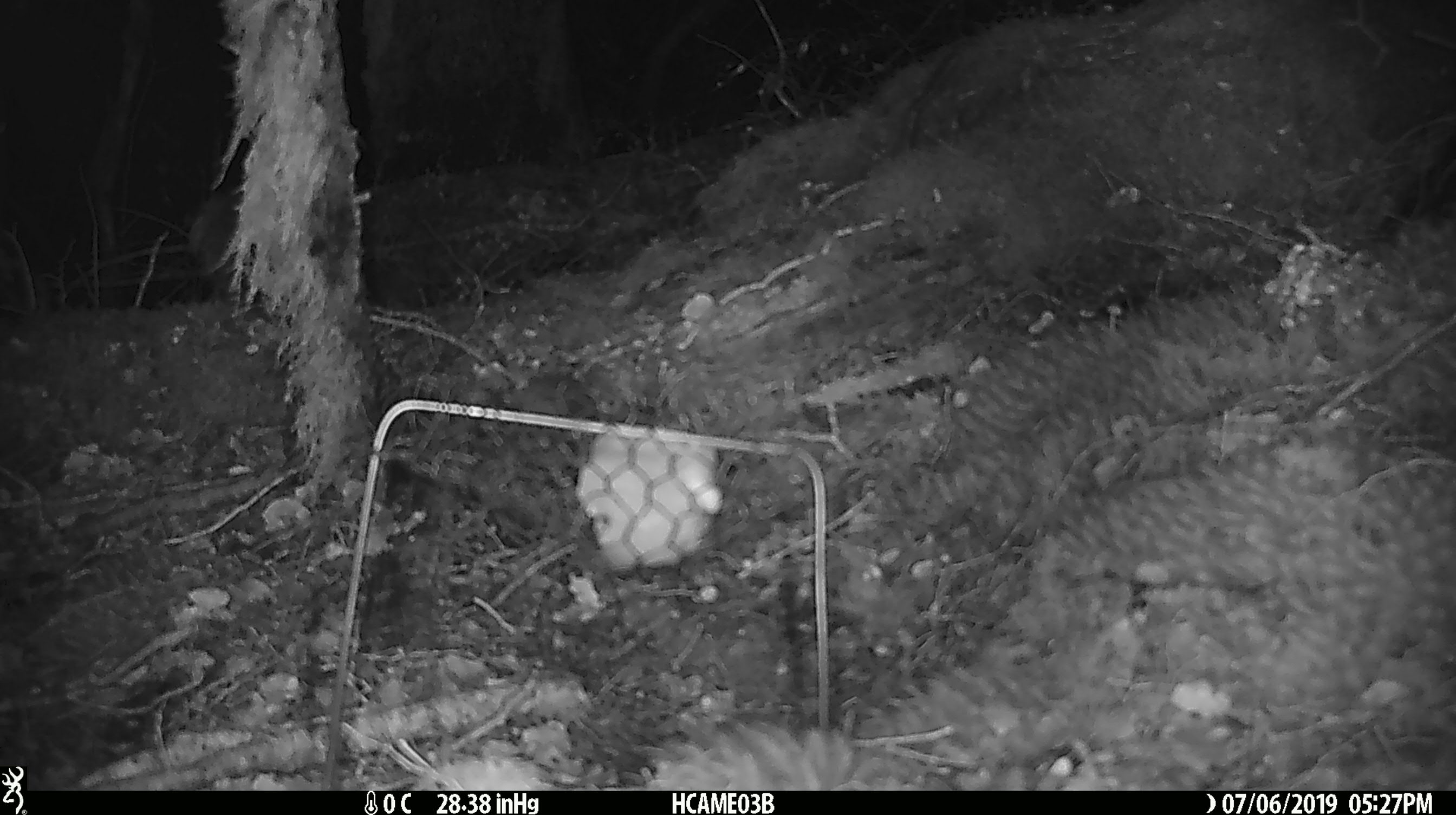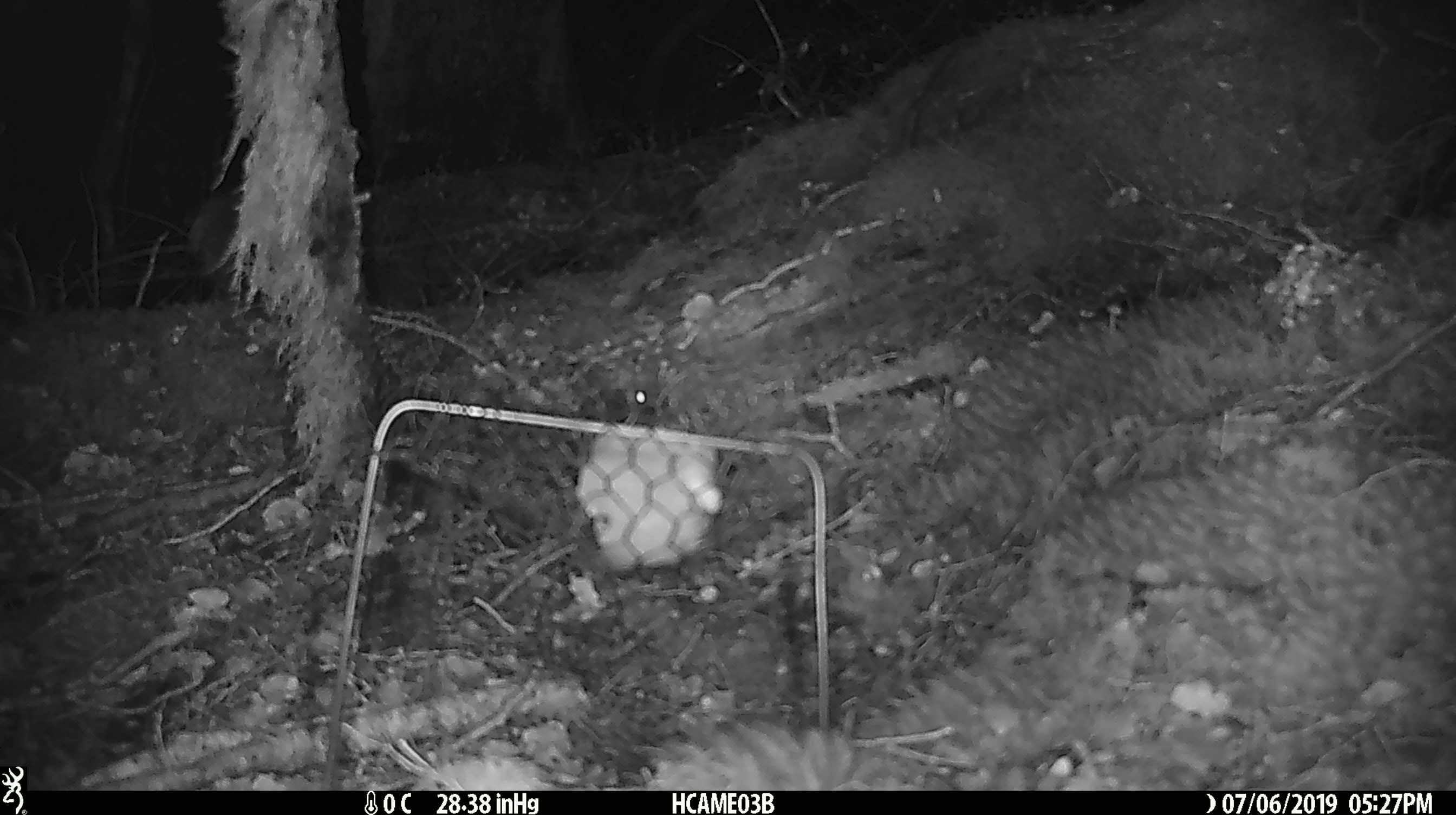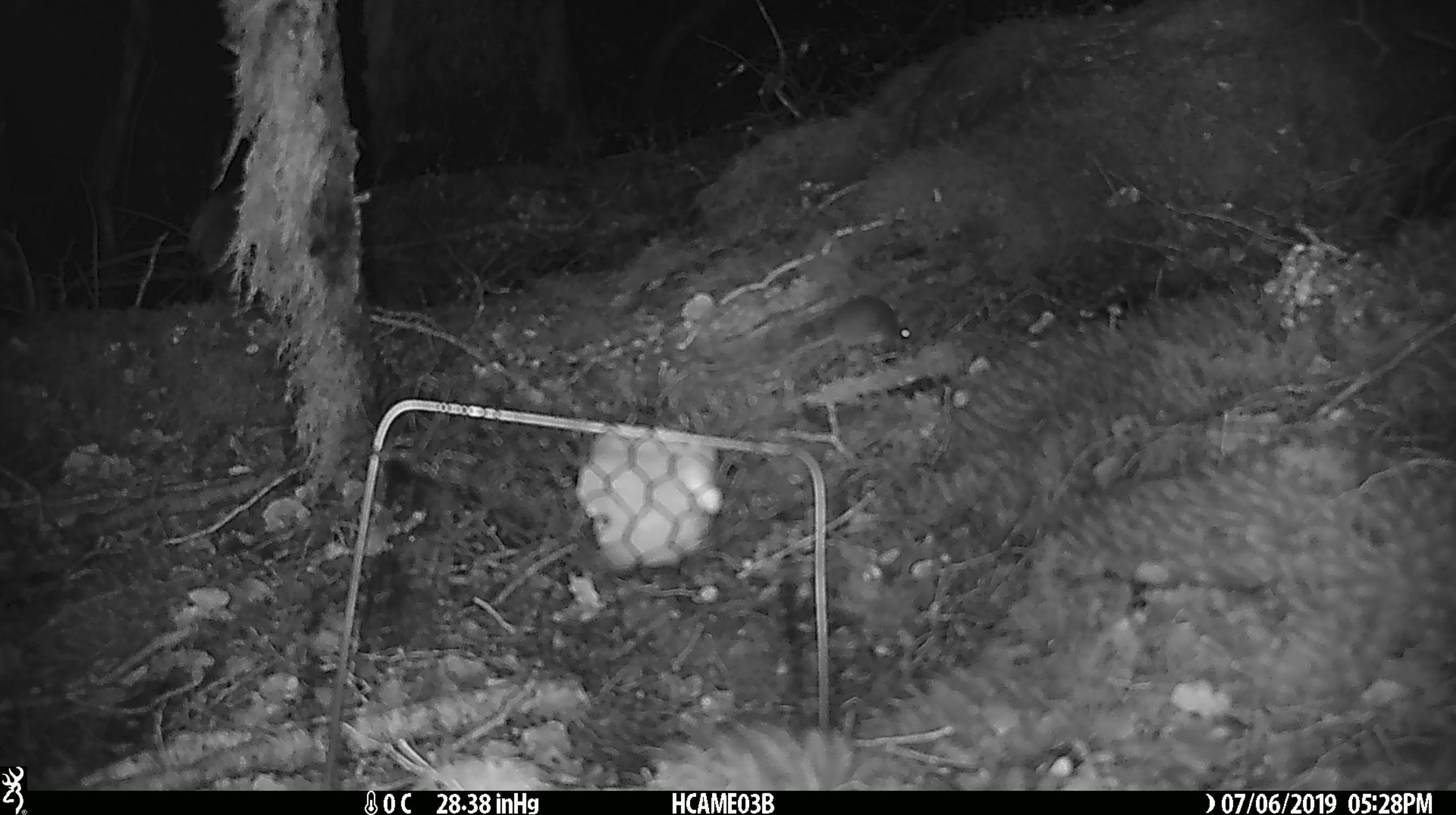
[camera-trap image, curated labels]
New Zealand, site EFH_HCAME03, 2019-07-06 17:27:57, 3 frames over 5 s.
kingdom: Animalia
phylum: Chordata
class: Mammalia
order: Rodentia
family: Muridae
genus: Mus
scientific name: Mus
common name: mouse